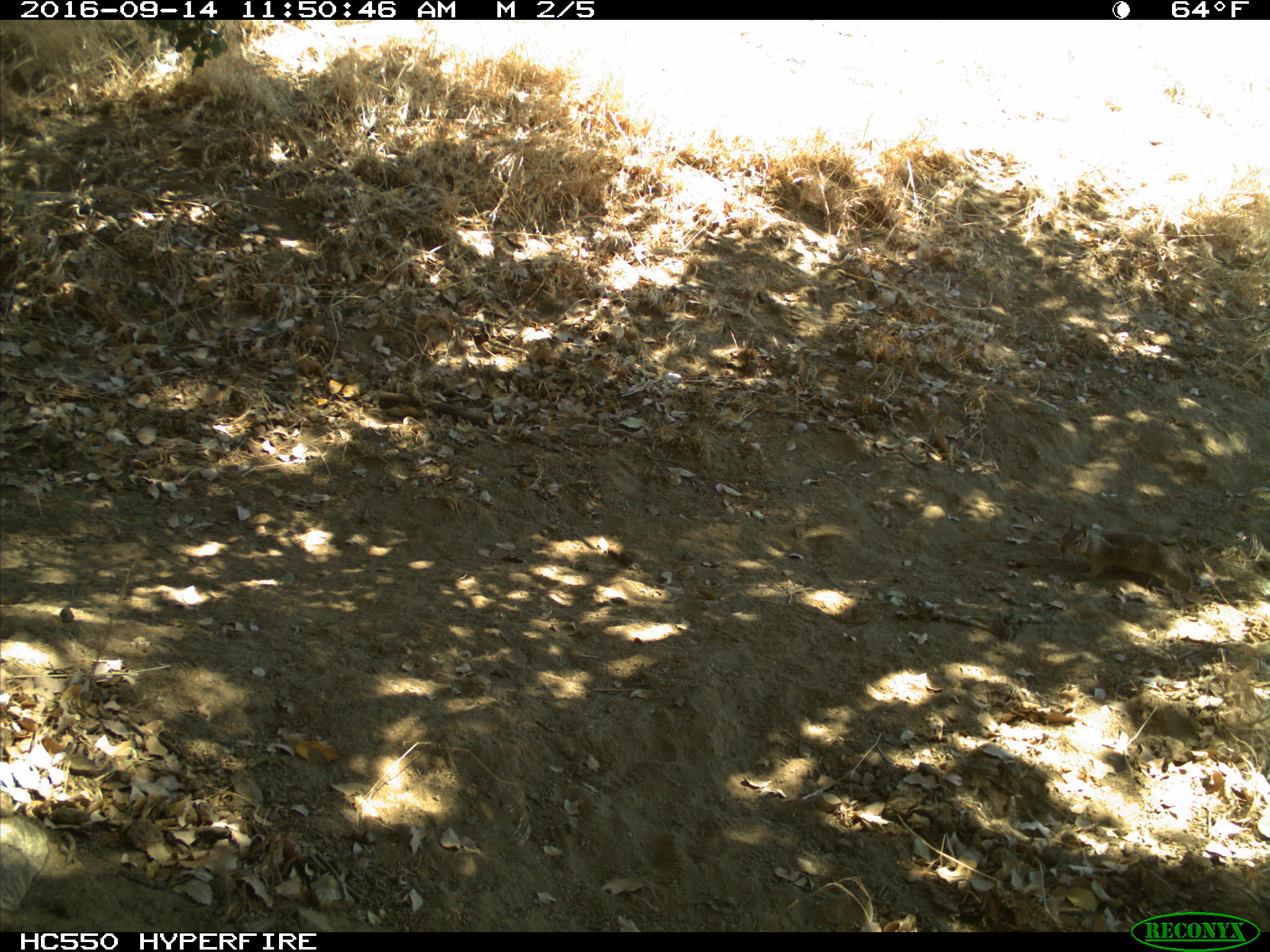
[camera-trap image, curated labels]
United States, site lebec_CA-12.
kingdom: Animalia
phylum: Chordata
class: Mammalia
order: Rodentia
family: Sciuridae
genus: Otospermophilus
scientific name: Otospermophilus beecheyi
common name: california ground squirrel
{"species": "Otospermophilus beecheyi (california ground squirrel)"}